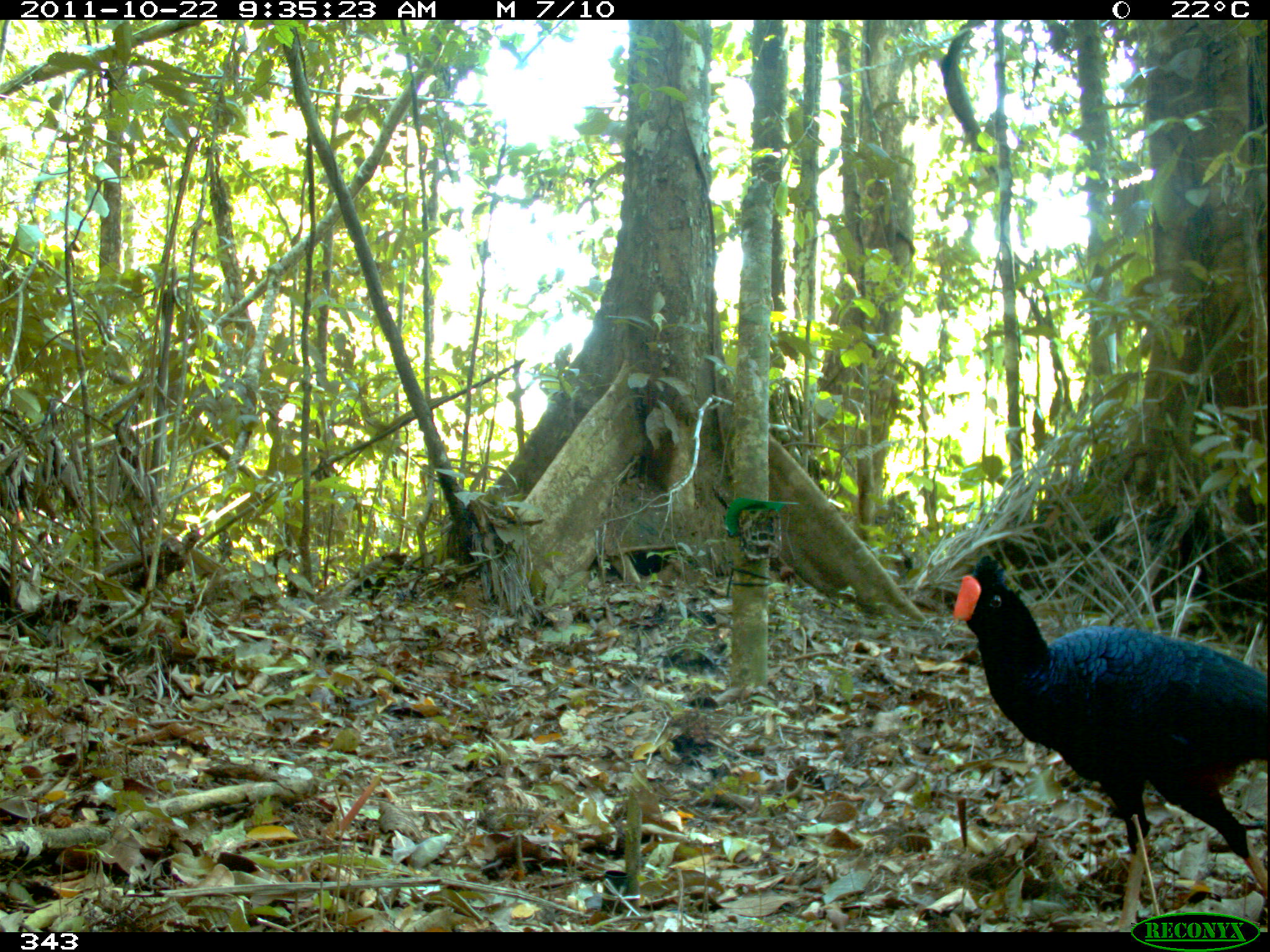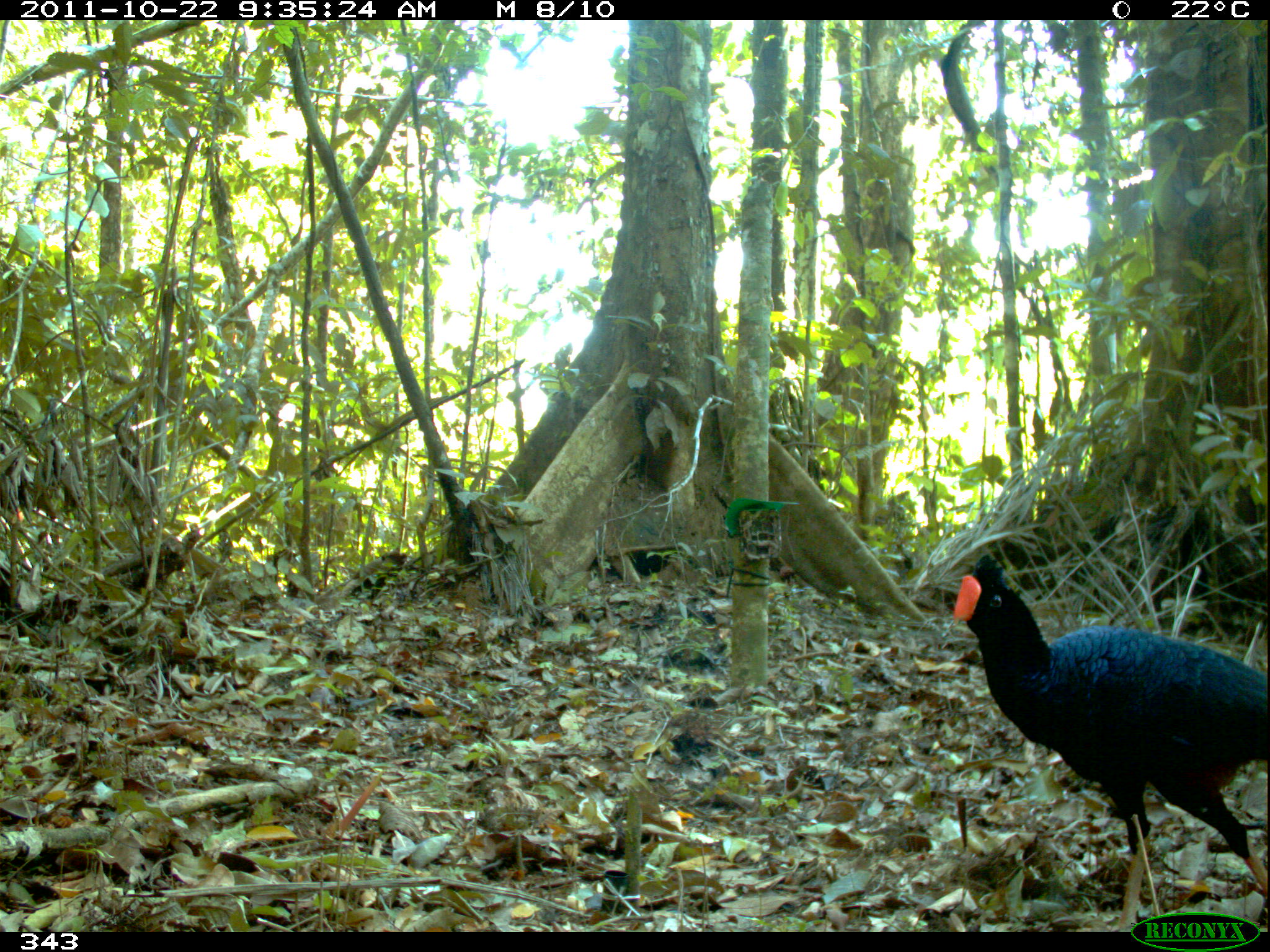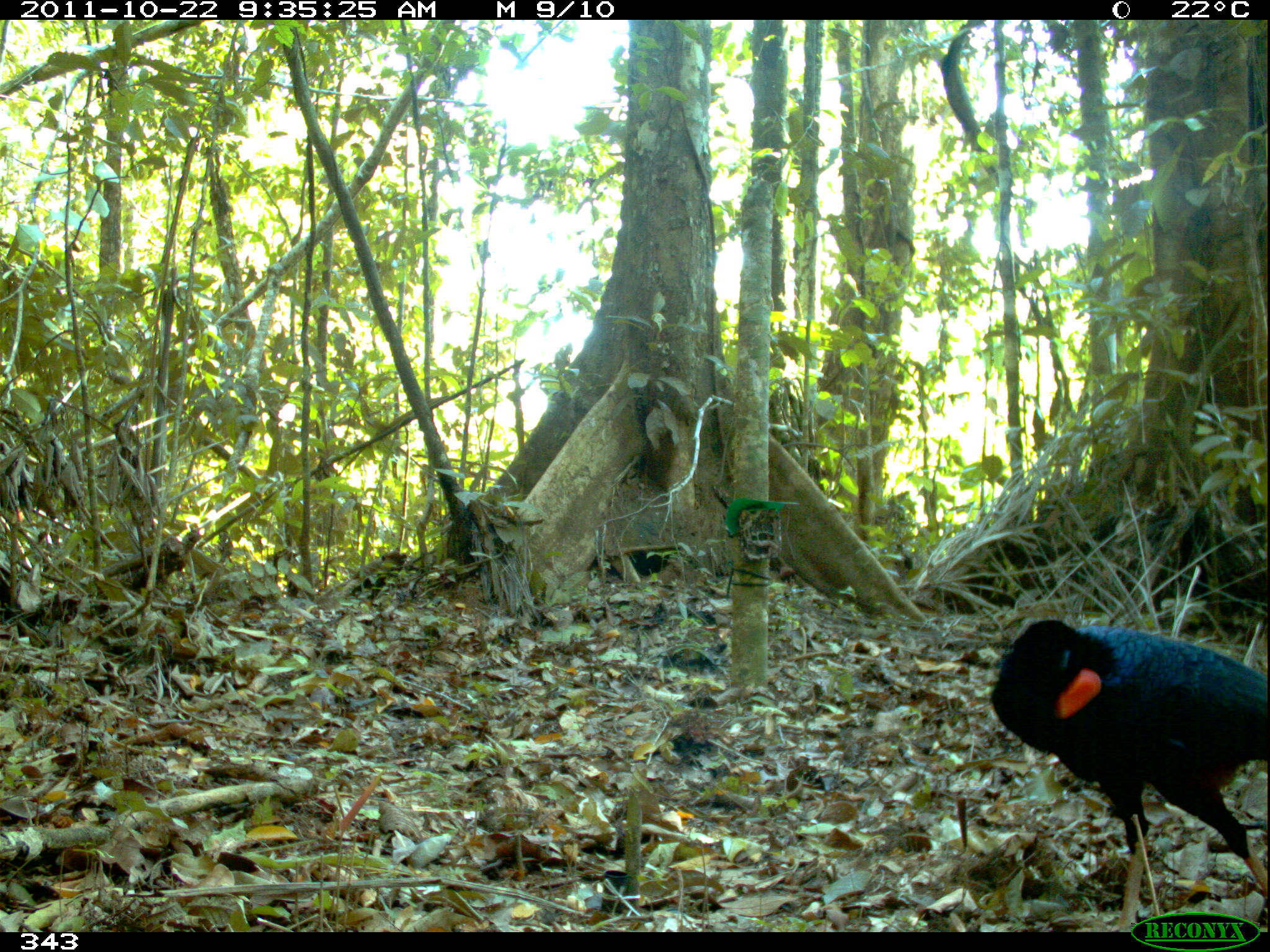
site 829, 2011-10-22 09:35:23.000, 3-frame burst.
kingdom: Animalia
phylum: Chordata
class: Aves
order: Galliformes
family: Cracidae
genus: Mitu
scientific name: Mitu tuberosum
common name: razor-billed curassow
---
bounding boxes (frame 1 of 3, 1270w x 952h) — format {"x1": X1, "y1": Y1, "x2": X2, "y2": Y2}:
mitu tuberosum: {"x1": 953, "y1": 555, "x2": 1269, "y2": 933}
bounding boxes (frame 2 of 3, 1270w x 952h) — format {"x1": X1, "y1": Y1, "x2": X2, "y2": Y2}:
mitu tuberosum: {"x1": 949, "y1": 553, "x2": 1269, "y2": 933}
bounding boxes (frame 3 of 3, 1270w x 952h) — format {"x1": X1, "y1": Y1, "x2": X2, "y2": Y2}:
mitu tuberosum: {"x1": 990, "y1": 618, "x2": 1268, "y2": 931}